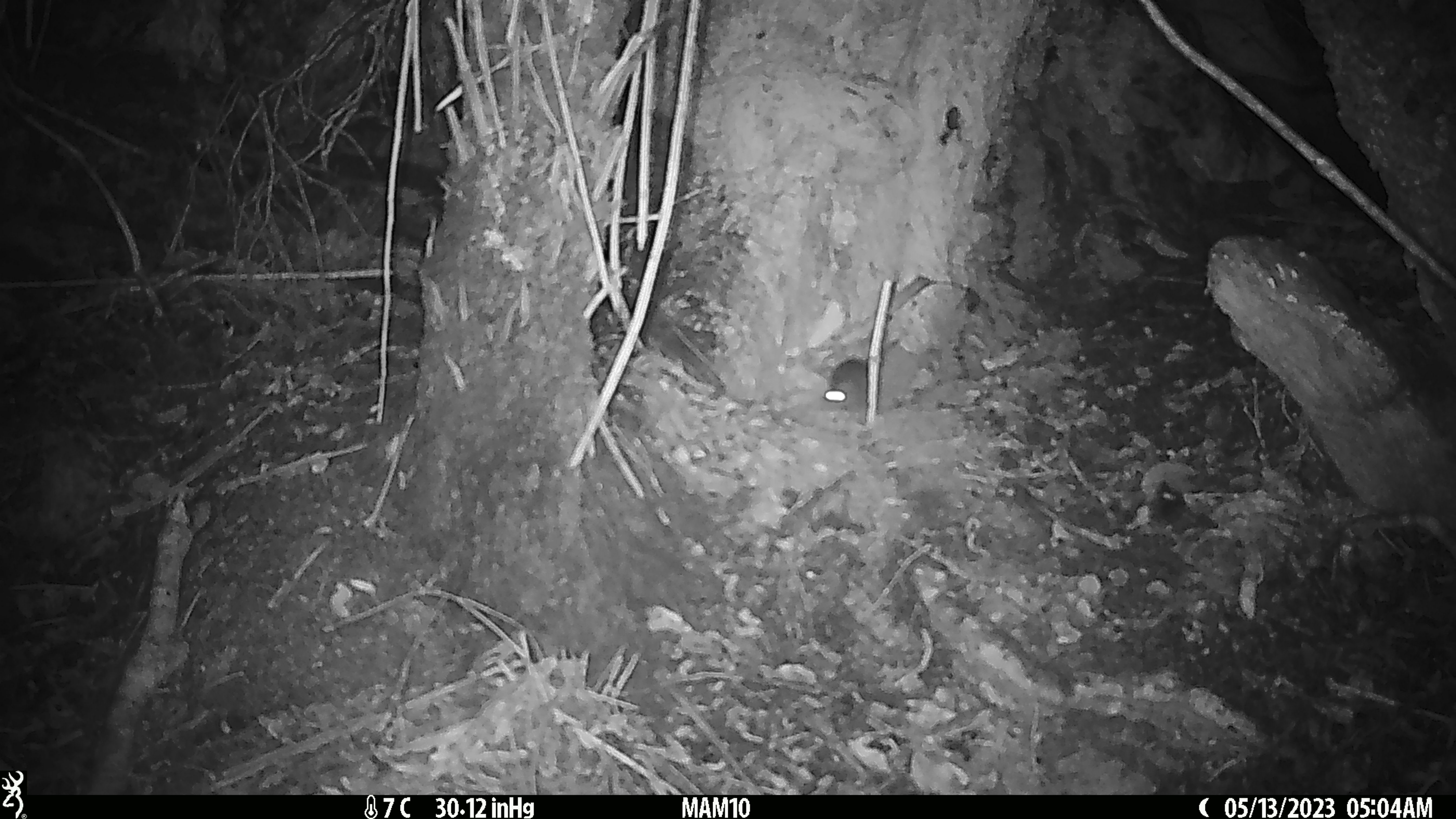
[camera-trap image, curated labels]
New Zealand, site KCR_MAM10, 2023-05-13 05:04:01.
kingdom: Animalia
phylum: Chordata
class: Mammalia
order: Rodentia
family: Muridae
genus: Rattus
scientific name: Rattus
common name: rat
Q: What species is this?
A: Rat (Rattus).